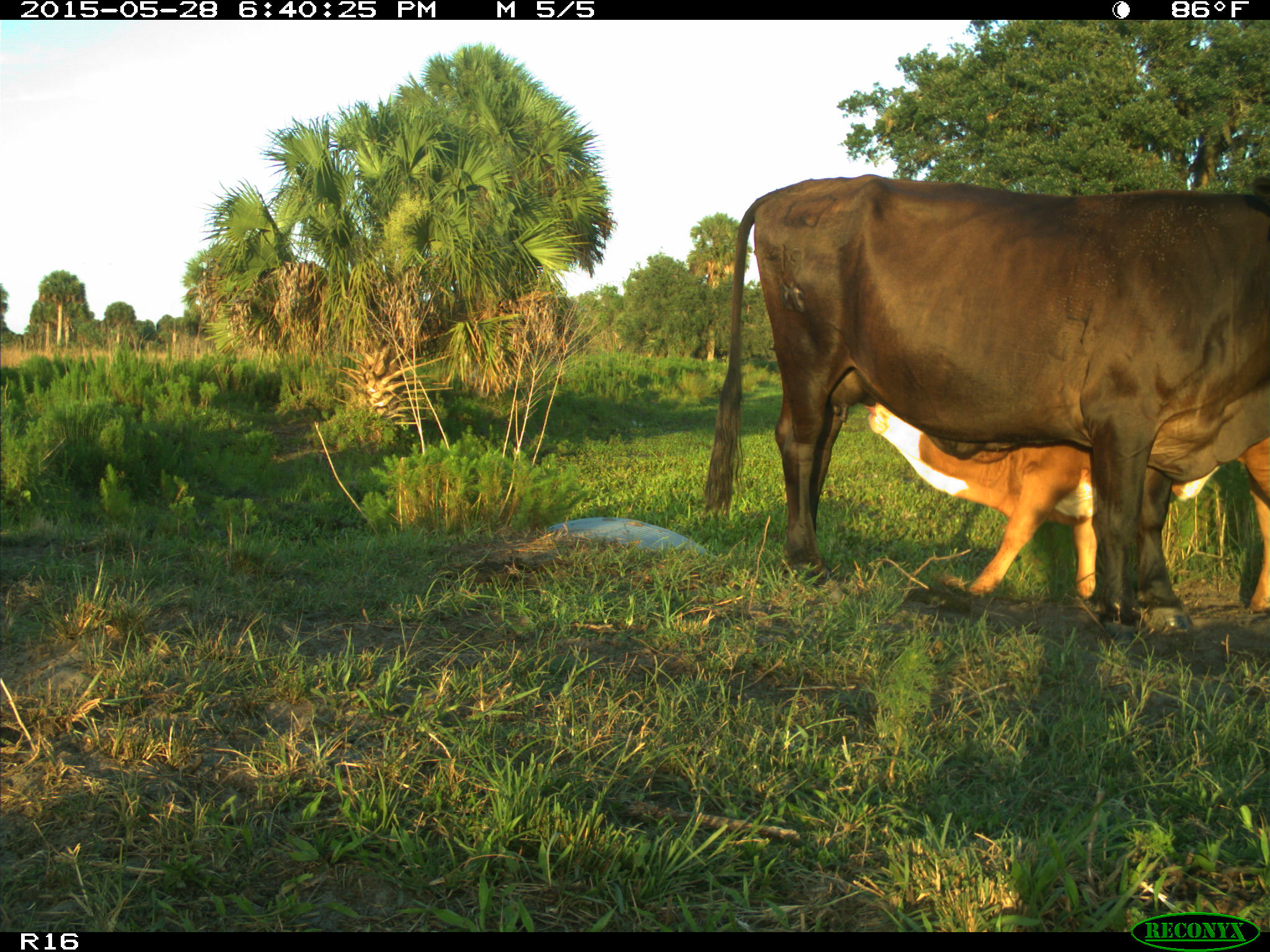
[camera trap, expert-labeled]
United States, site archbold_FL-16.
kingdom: Animalia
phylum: Chordata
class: Mammalia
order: Artiodactyla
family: Bovidae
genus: Bos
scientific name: Bos taurus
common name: domestic cow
Bos taurus (domestic cow).